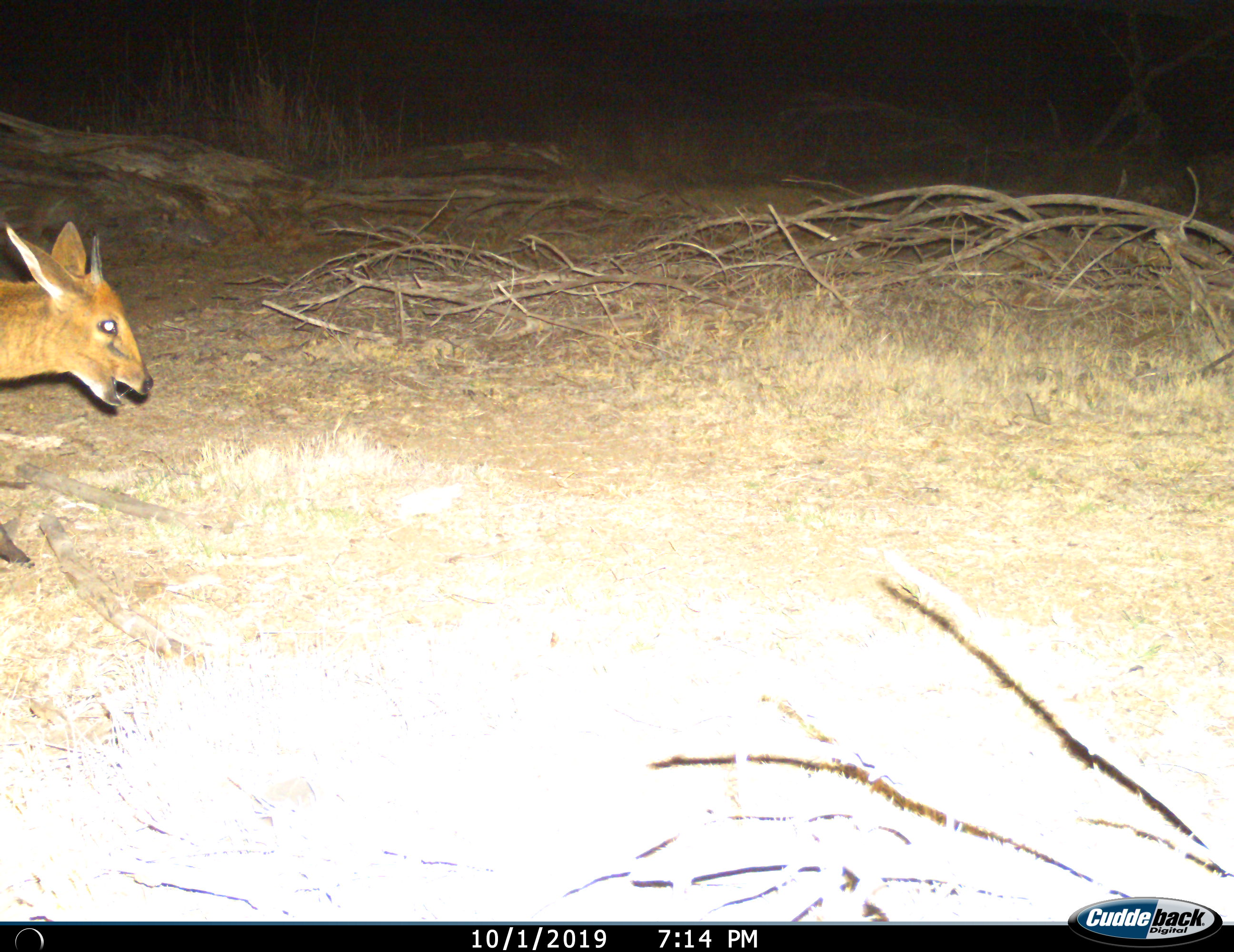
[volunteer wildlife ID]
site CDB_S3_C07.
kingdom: Animalia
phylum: Chordata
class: Mammalia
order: Artiodactyla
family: Bovidae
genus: Sylvicapra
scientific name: Sylvicapra grimmia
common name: common duiker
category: duikercommongrey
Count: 1.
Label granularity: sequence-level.